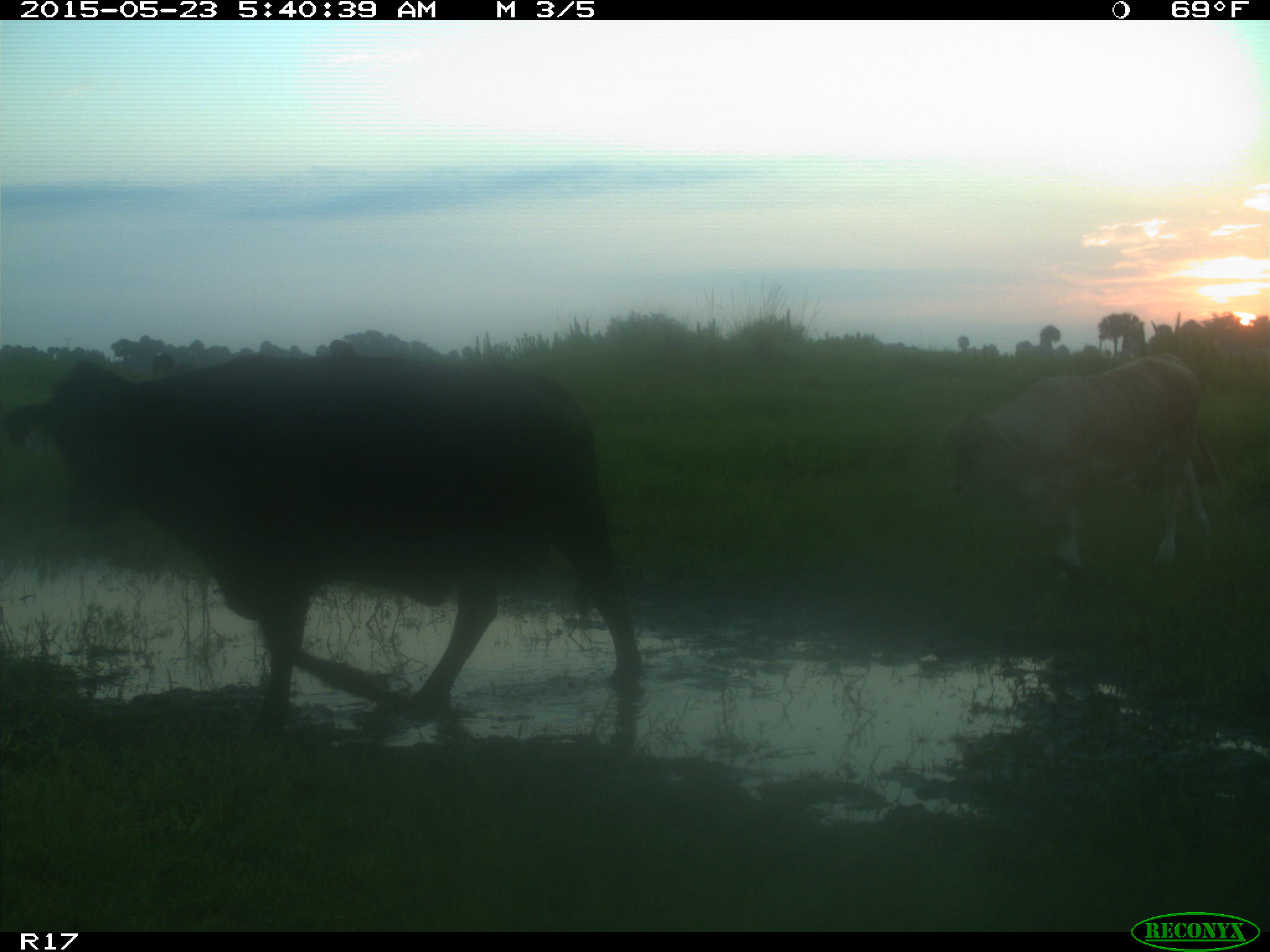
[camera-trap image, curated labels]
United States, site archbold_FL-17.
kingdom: Animalia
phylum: Chordata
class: Mammalia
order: Artiodactyla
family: Bovidae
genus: Bos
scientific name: Bos taurus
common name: domestic cow